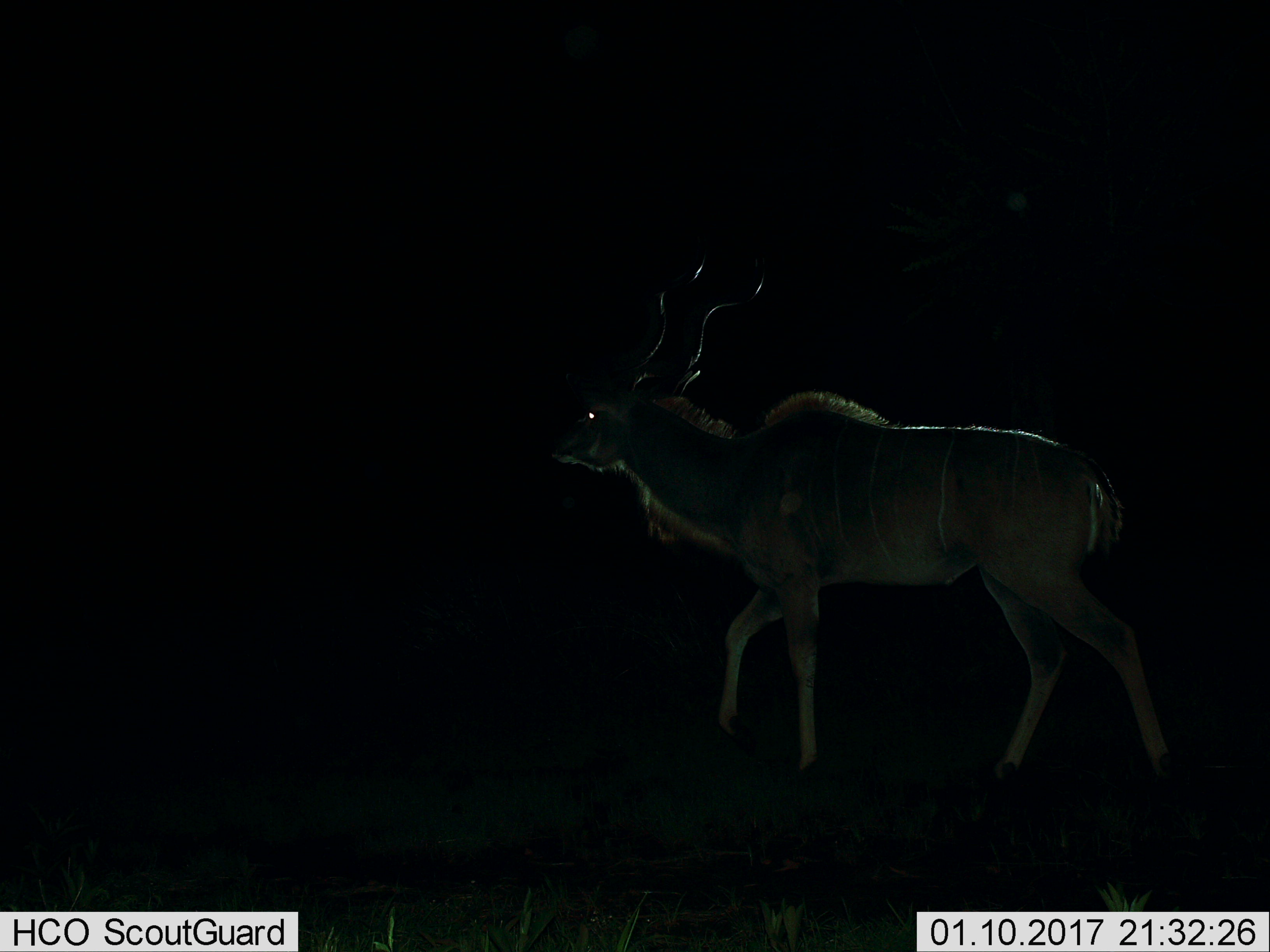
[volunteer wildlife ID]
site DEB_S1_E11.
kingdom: Animalia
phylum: Chordata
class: Mammalia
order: Artiodactyla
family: Bovidae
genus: Tragelaphus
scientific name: Tragelaphus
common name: kudu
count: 1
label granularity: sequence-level